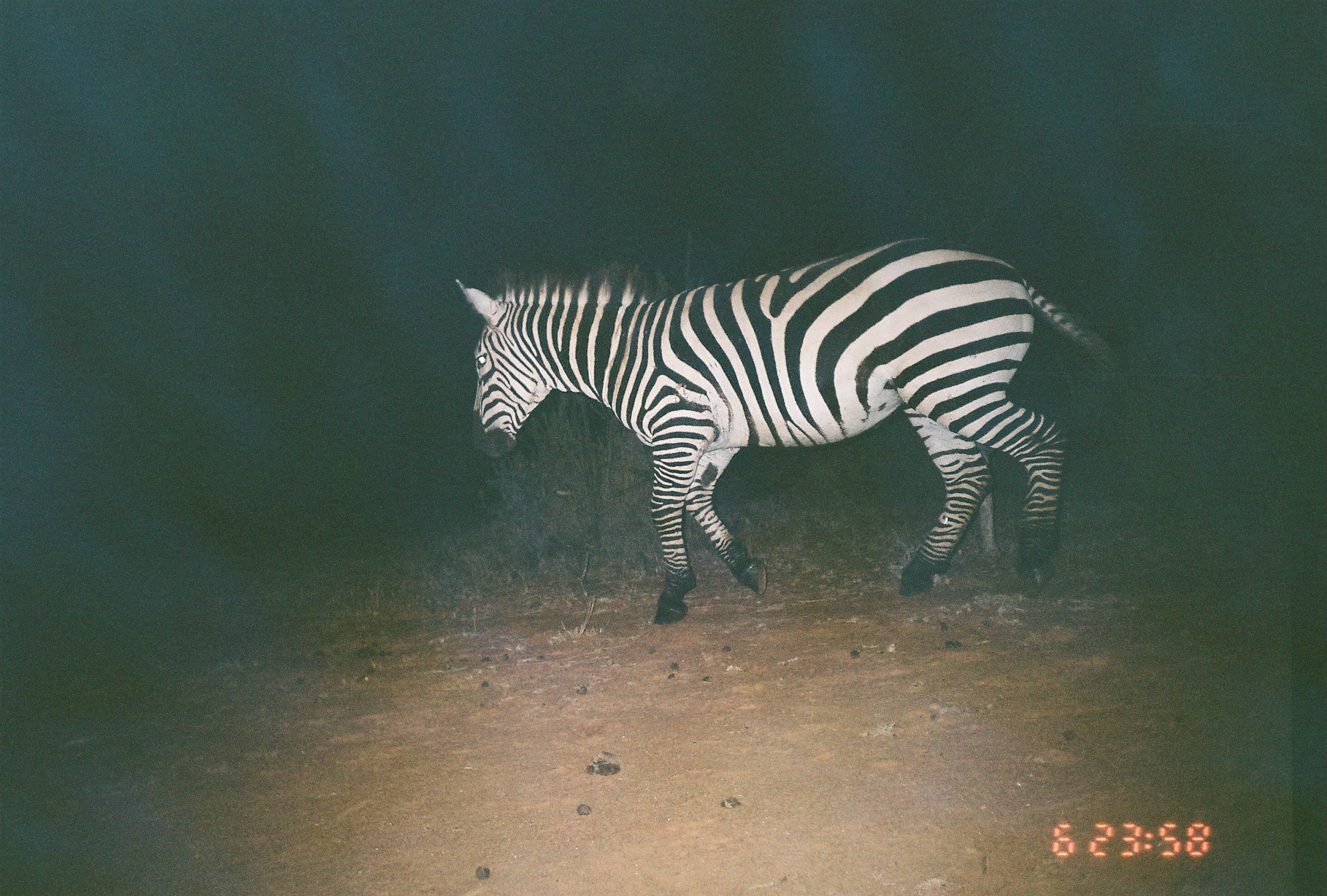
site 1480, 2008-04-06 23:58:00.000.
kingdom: Animalia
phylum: Chordata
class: Mammalia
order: Perissodactyla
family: Equidae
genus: Equus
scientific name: Equus quagga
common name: plains zebra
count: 1